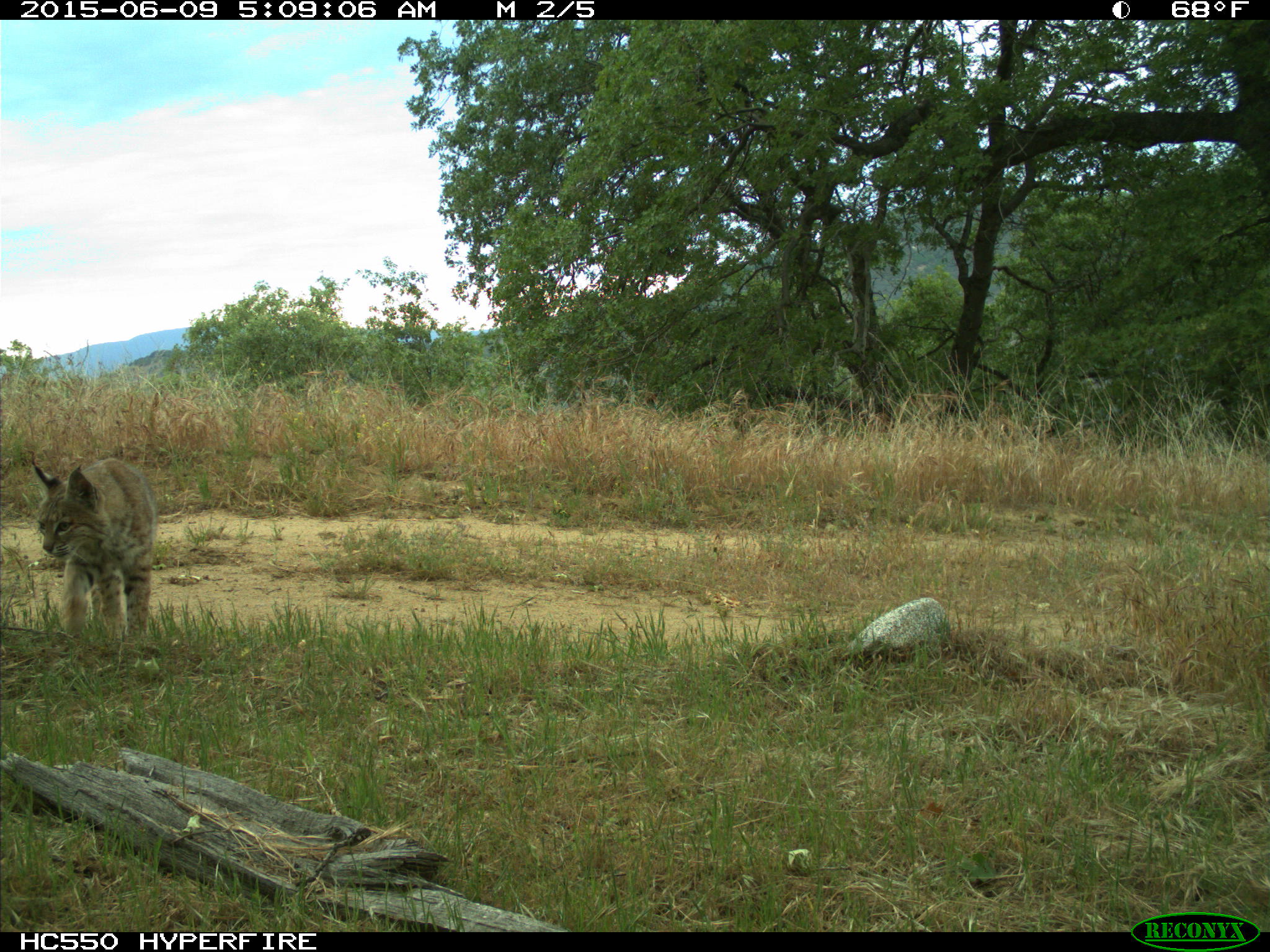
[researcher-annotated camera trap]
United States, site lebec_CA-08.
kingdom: Animalia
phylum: Chordata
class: Mammalia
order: Carnivora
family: Felidae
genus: Lynx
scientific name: Lynx rufus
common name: bobcat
Lynx rufus (bobcat).